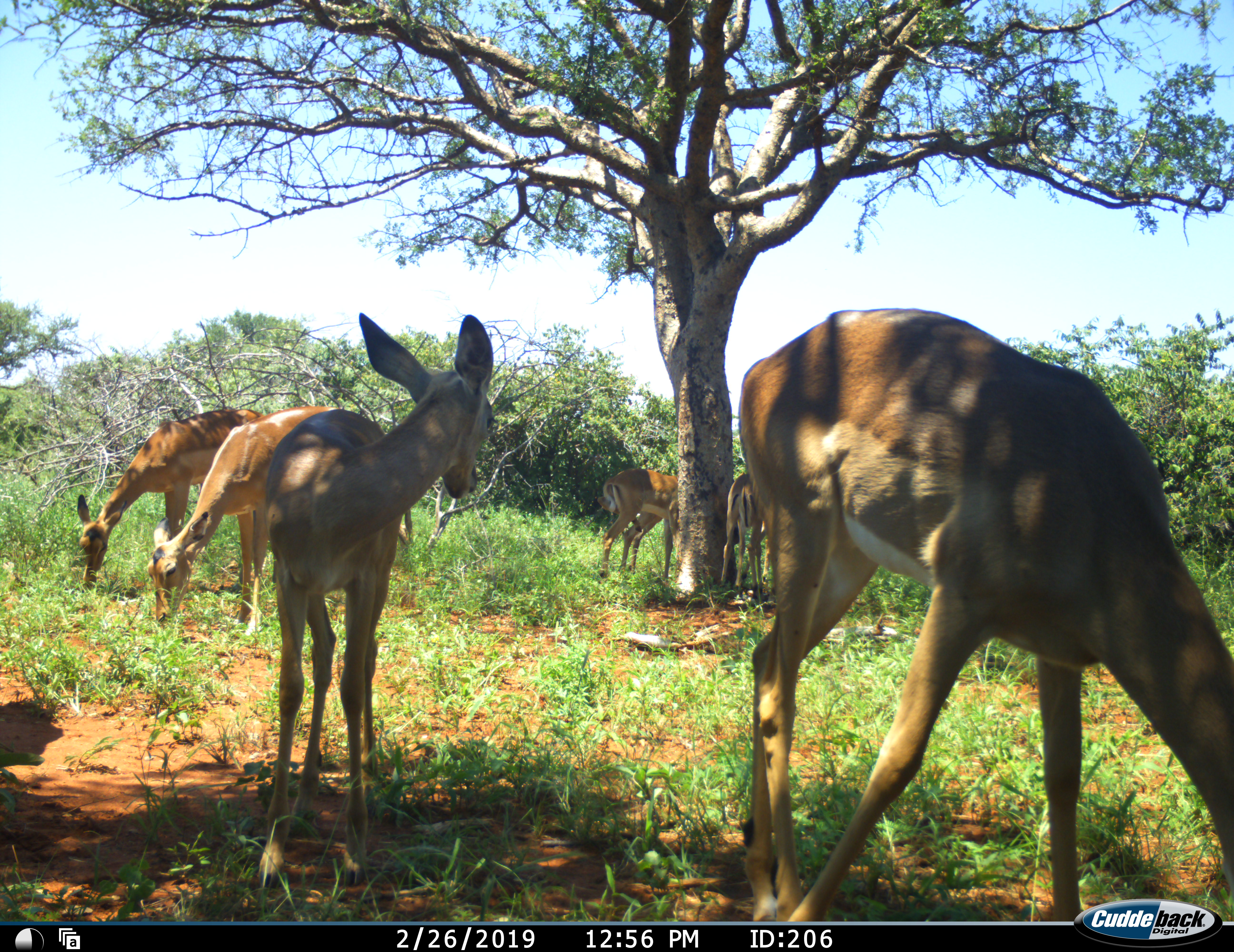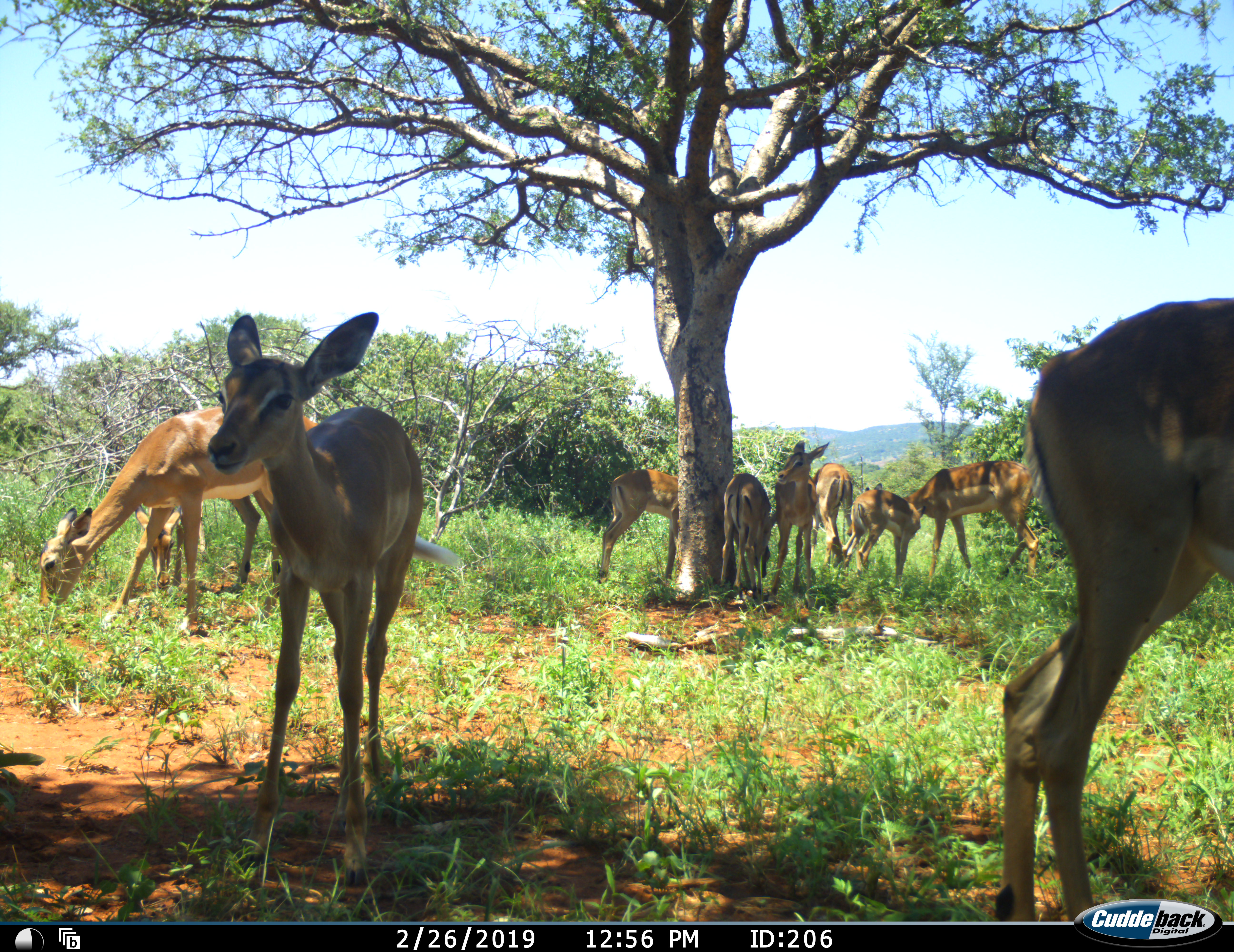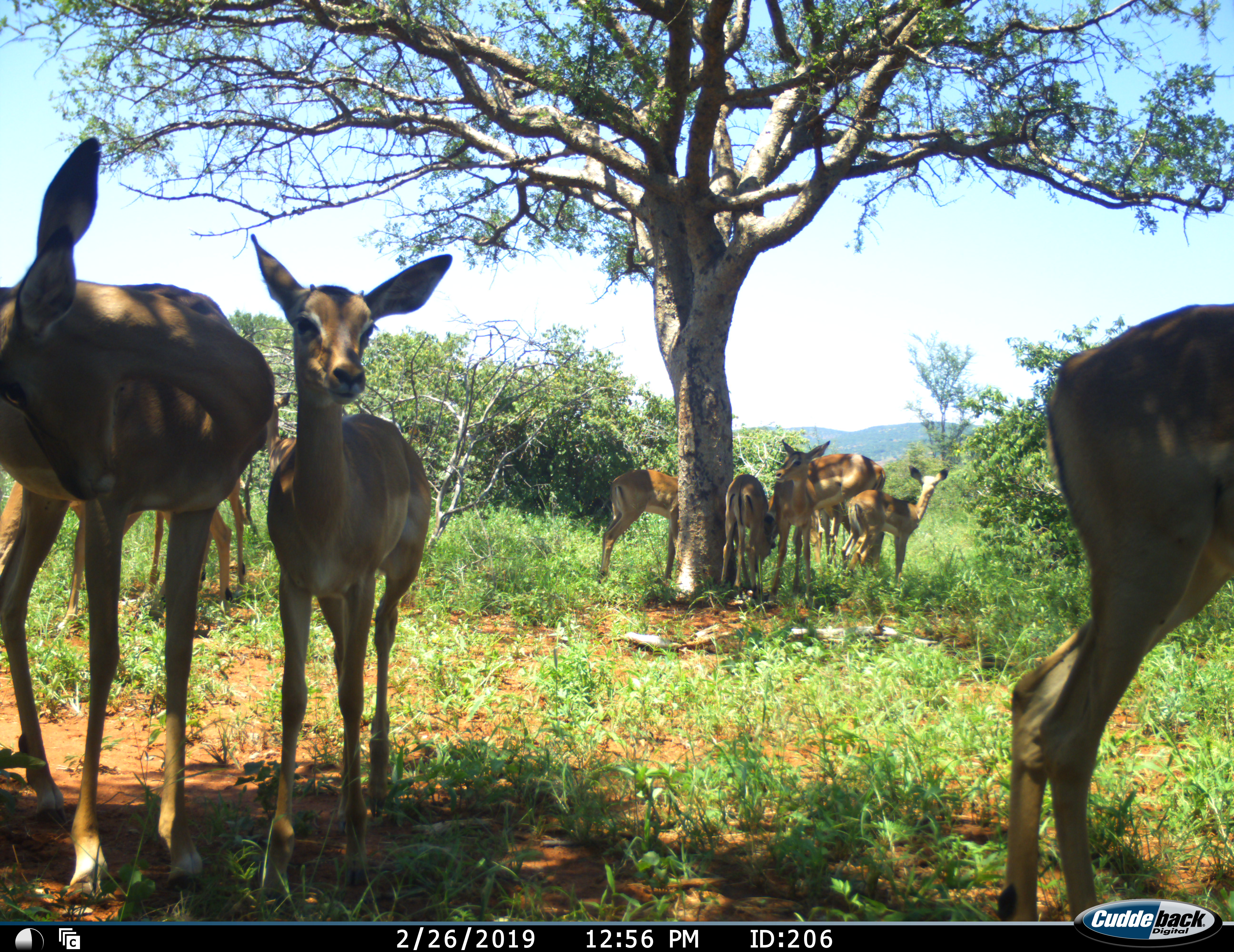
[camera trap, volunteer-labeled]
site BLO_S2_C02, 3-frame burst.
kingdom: Animalia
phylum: Chordata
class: Mammalia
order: Artiodactyla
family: Bovidae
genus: Aepyceros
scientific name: Aepyceros melampus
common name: impala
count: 10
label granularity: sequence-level